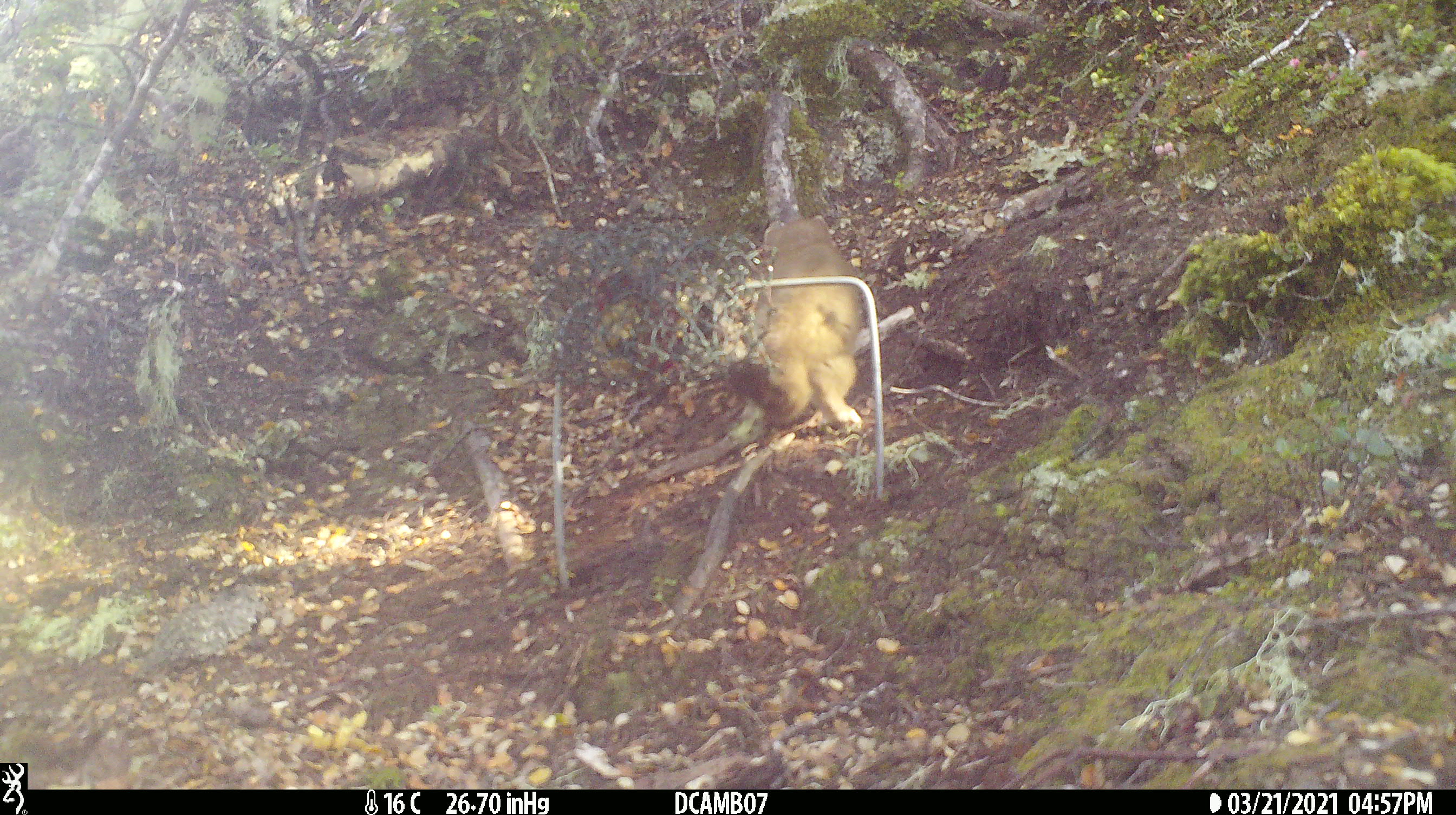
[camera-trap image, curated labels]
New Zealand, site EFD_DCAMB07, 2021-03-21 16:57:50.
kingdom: Animalia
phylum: Chordata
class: Mammalia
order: Carnivora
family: Mustelidae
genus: Mustela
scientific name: Mustela erminea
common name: stoat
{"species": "stoat (Mustela erminea)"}